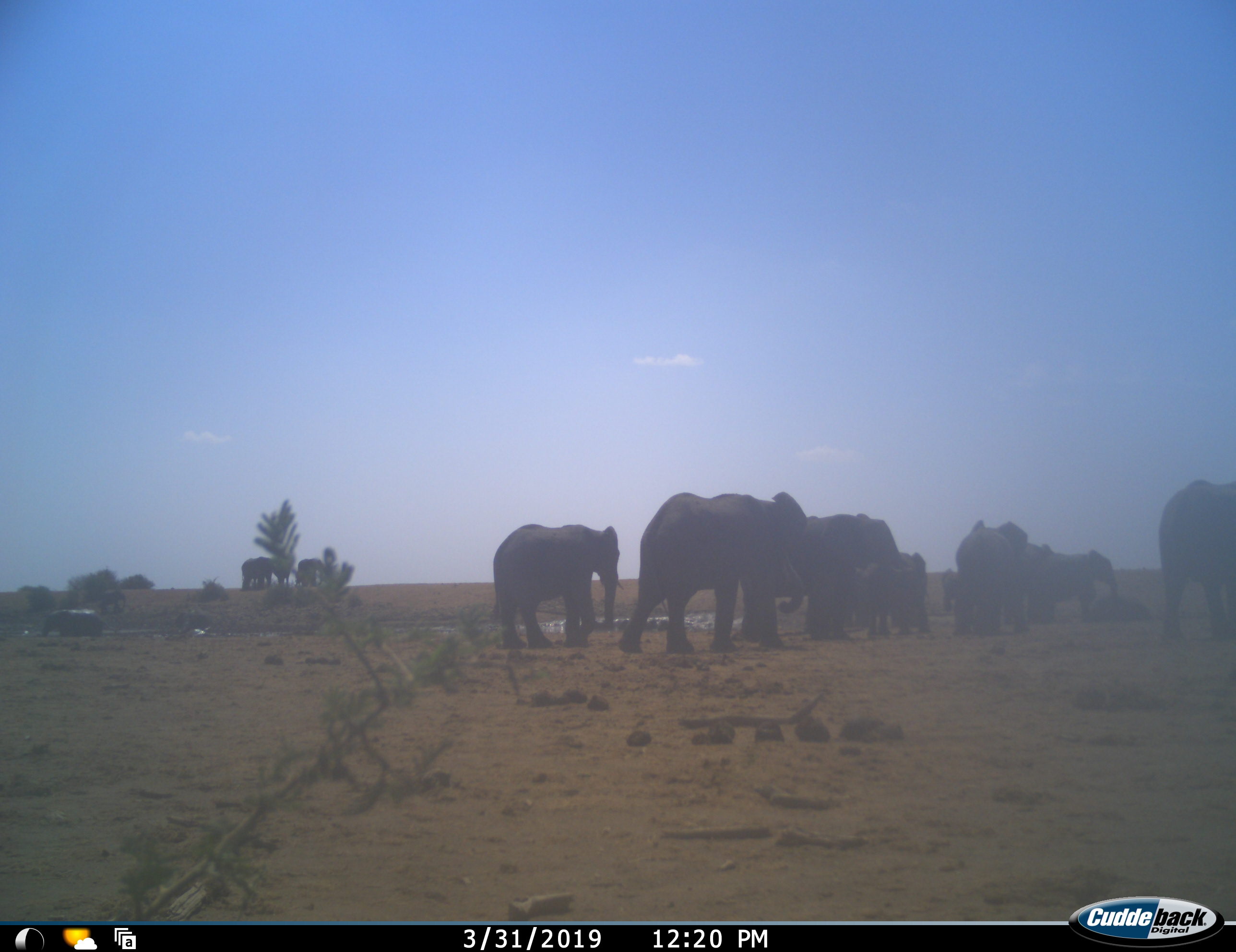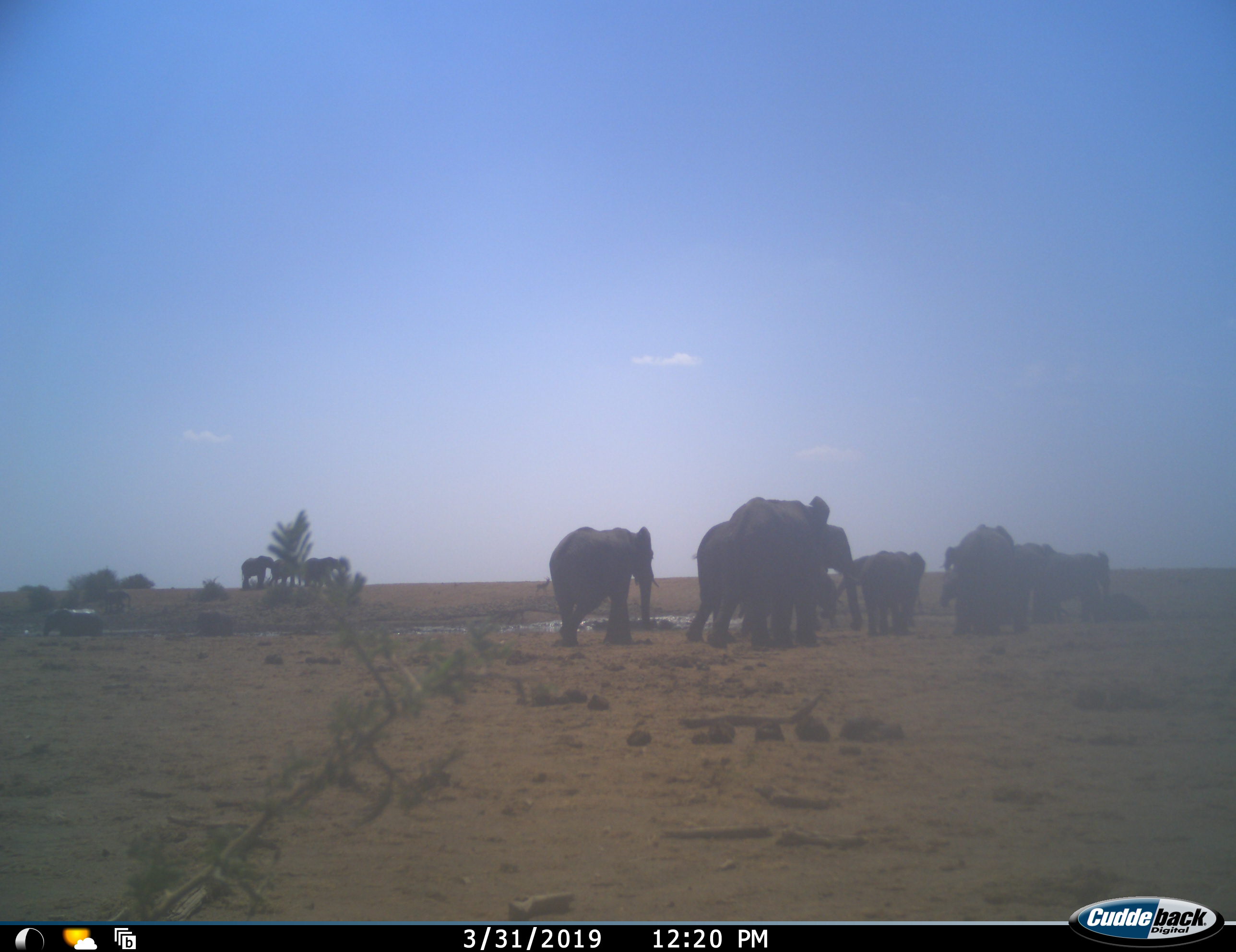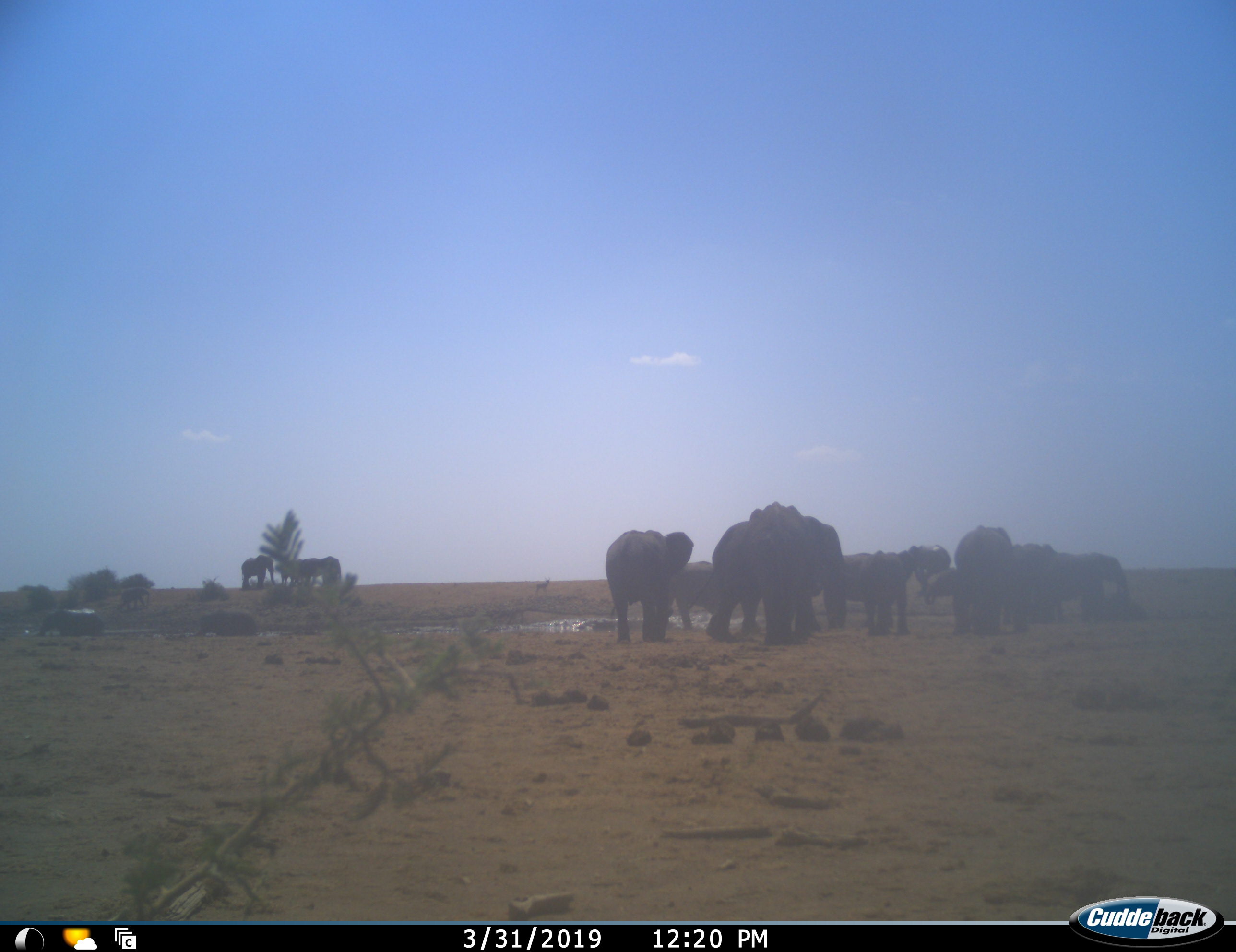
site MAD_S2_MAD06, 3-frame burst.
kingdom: Animalia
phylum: Chordata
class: Mammalia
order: Proboscidea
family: Elephantidae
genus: Loxodonta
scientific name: Loxodonta africana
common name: african bush elephant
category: elephant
Elephant (african bush elephant) (Loxodonta africana), count 11-50. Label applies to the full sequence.